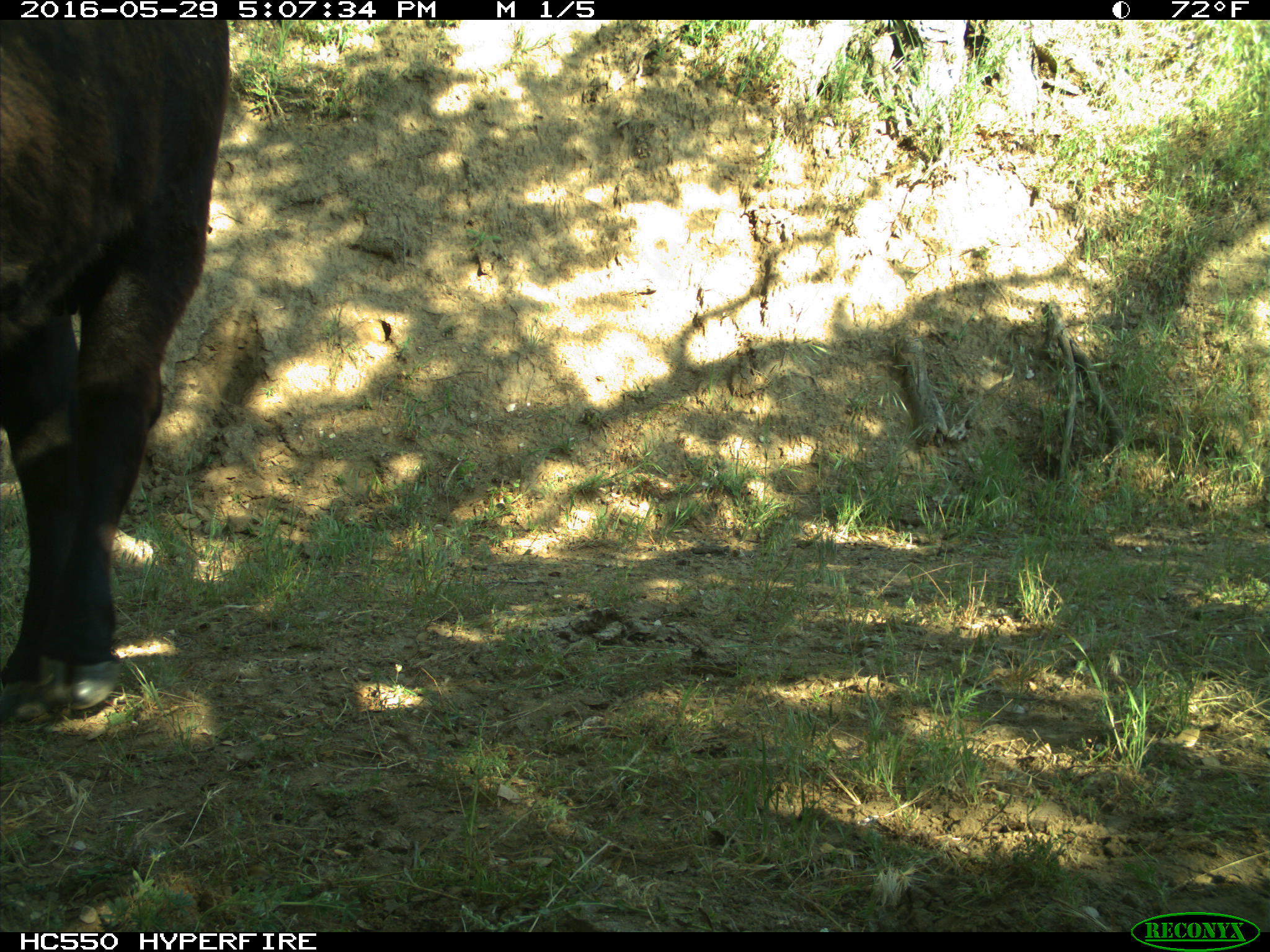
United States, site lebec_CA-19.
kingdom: Animalia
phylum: Chordata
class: Mammalia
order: Artiodactyla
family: Bovidae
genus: Bos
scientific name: Bos taurus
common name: domestic cow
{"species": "Bos taurus (domestic cow)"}